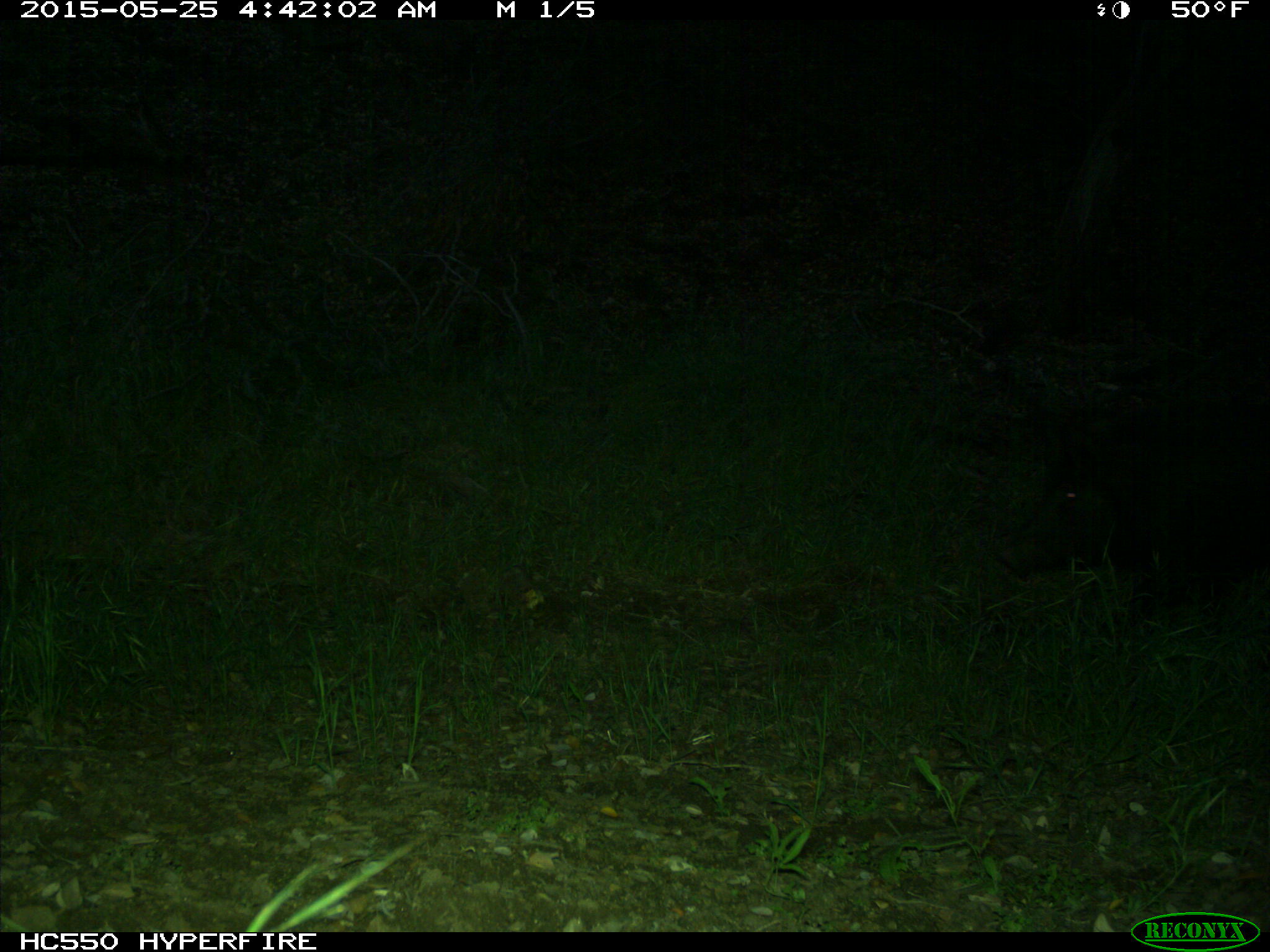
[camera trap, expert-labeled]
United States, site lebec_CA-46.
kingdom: Animalia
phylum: Chordata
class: Mammalia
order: Artiodactyla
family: Suidae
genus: Sus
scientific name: Sus scrofa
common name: wild boar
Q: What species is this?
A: Sus scrofa (wild boar).